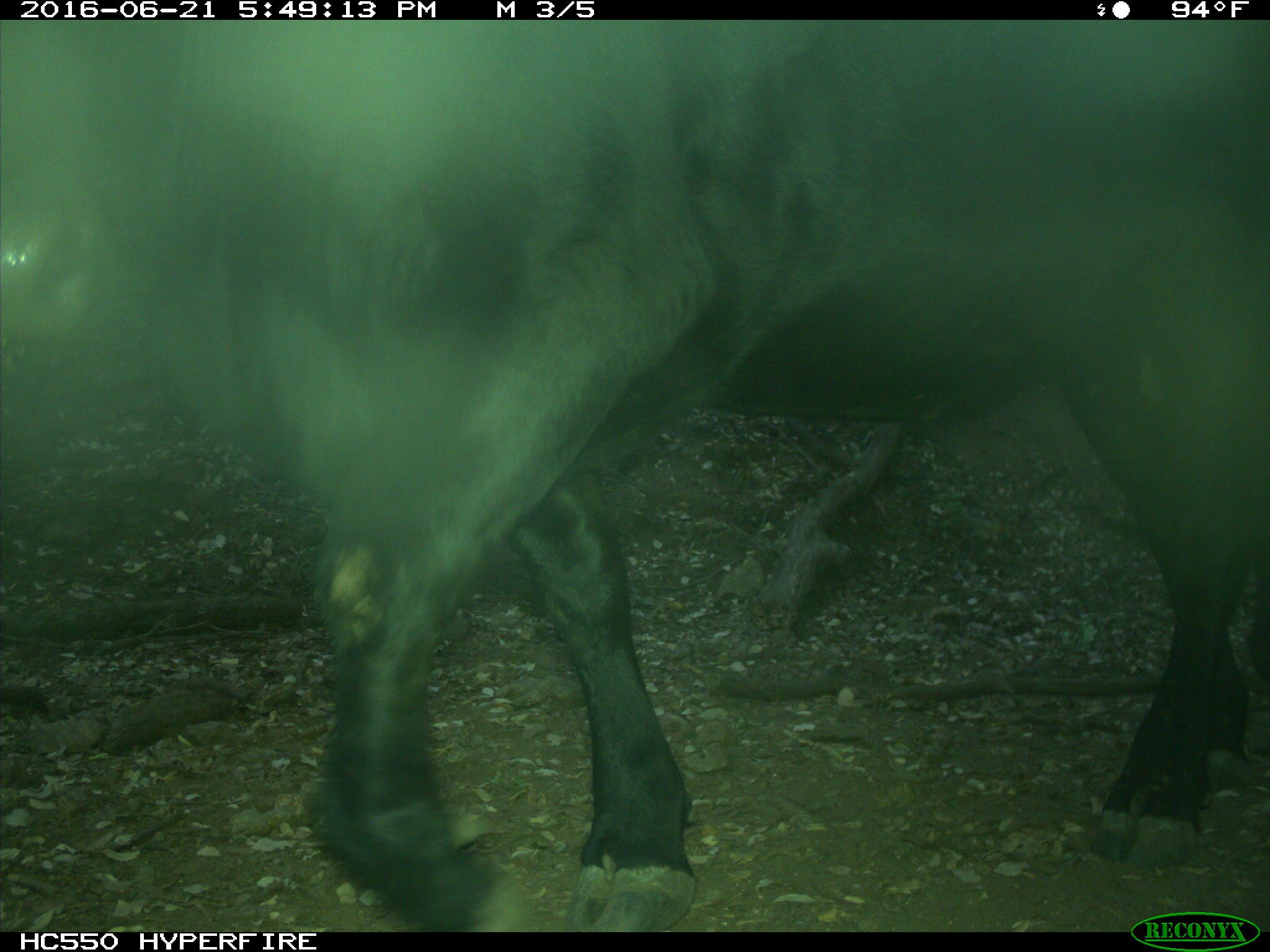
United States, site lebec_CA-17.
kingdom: Animalia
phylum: Chordata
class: Mammalia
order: Artiodactyla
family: Bovidae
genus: Bos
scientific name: Bos taurus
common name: domestic cow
Bos taurus (domestic cow).